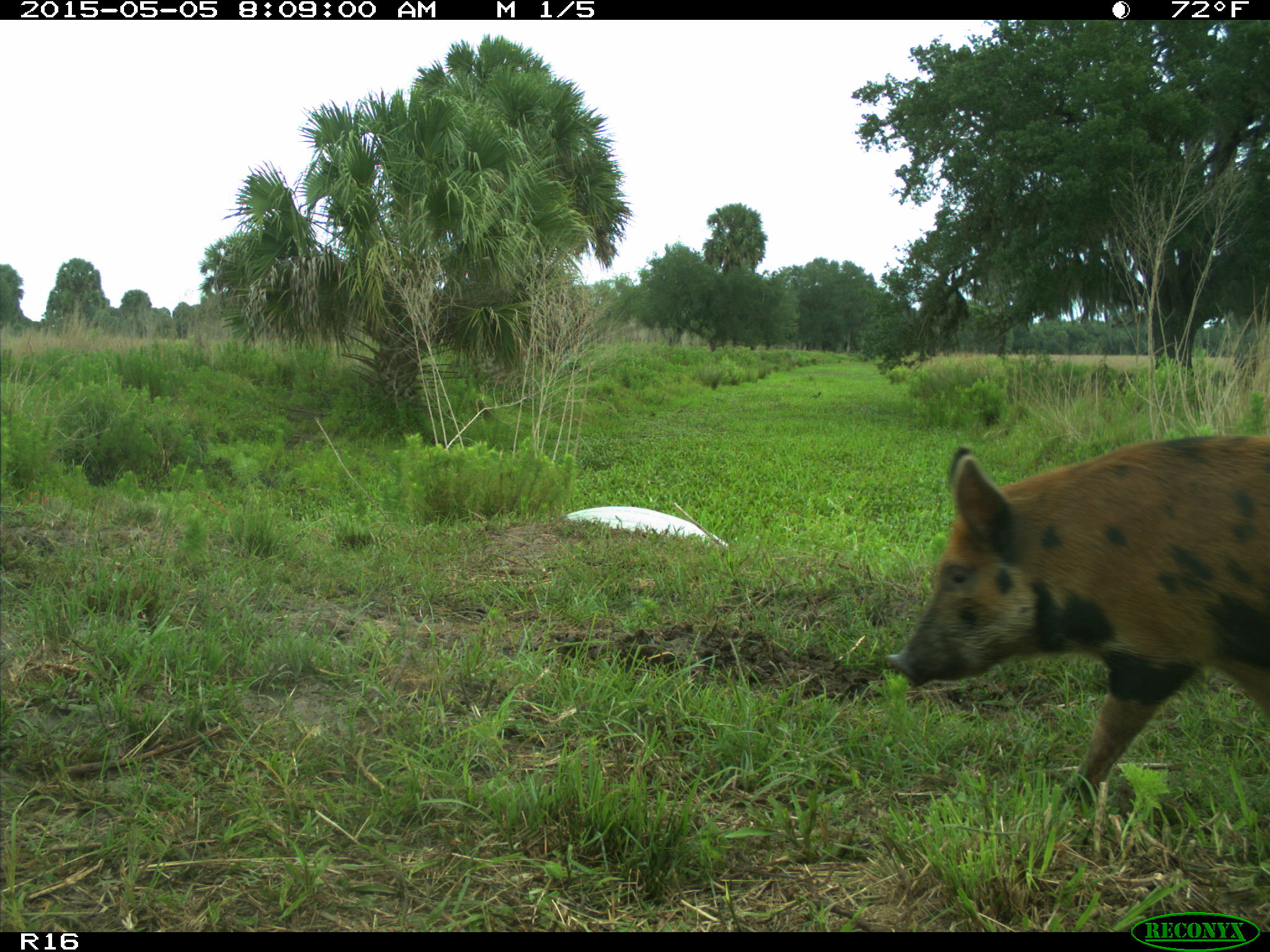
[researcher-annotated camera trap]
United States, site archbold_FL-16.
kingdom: Animalia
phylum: Chordata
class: Mammalia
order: Artiodactyla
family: Suidae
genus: Sus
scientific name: Sus scrofa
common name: wild boar